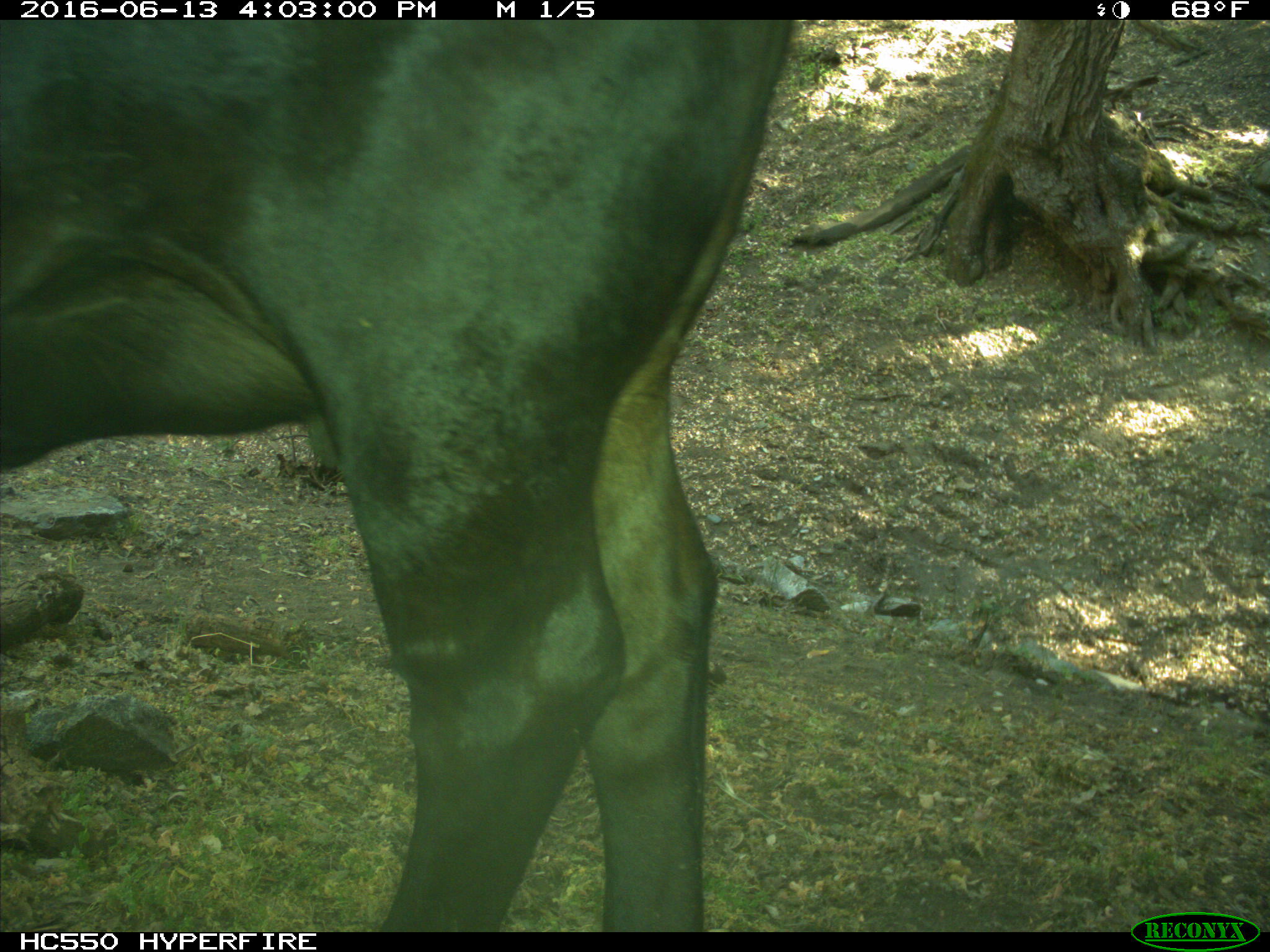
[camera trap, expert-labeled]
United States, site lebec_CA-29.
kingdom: Animalia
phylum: Chordata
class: Mammalia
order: Artiodactyla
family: Bovidae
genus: Bos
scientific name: Bos taurus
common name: domestic cow